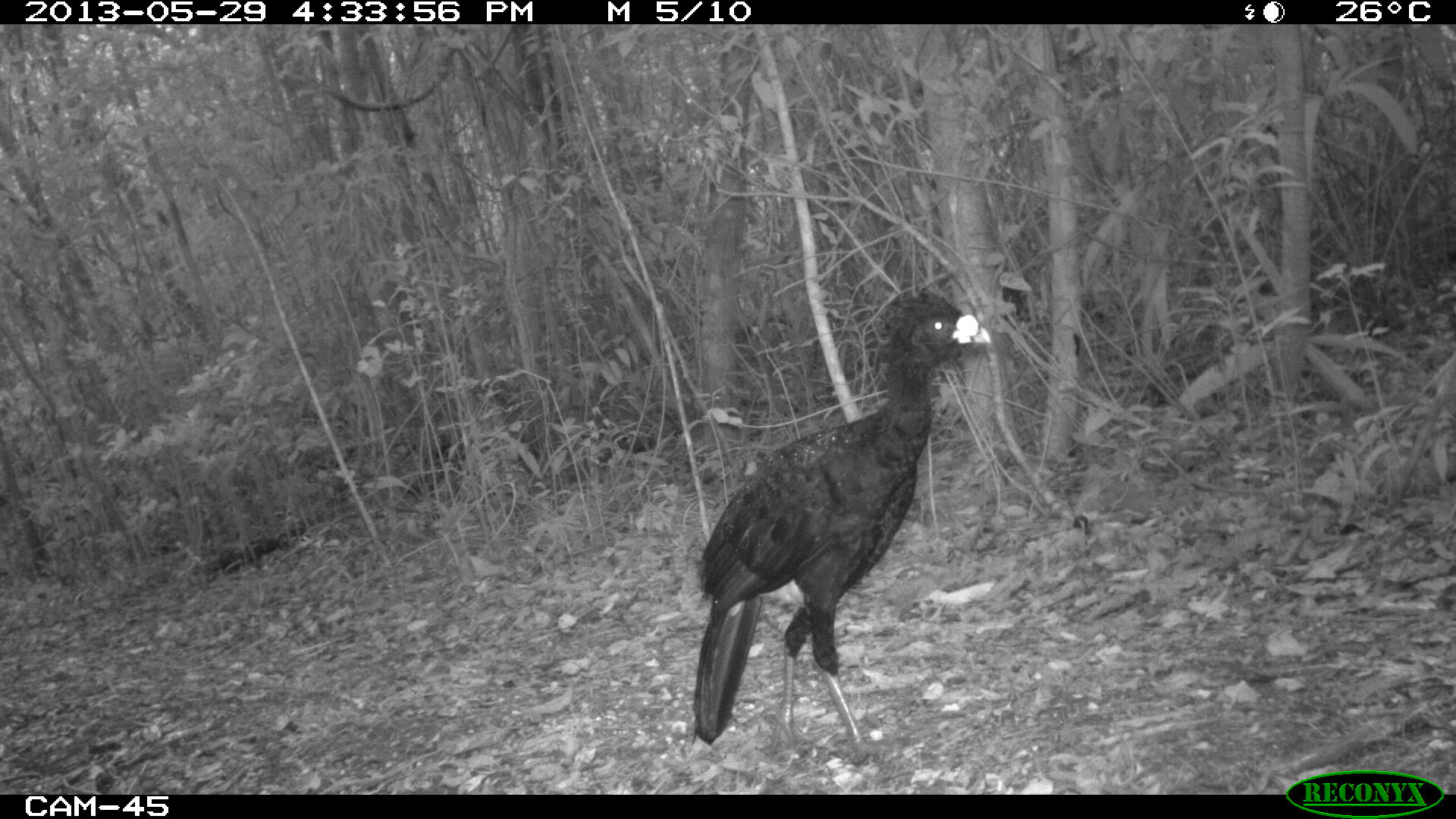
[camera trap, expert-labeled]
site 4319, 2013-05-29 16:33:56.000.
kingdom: Animalia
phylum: Chordata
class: Aves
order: Galliformes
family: Cracidae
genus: Crax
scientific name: Crax rubra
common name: great curassow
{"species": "Crax rubra (great curassow)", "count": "2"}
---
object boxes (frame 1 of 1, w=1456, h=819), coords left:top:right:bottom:
crax rubra: 691:286:991:765